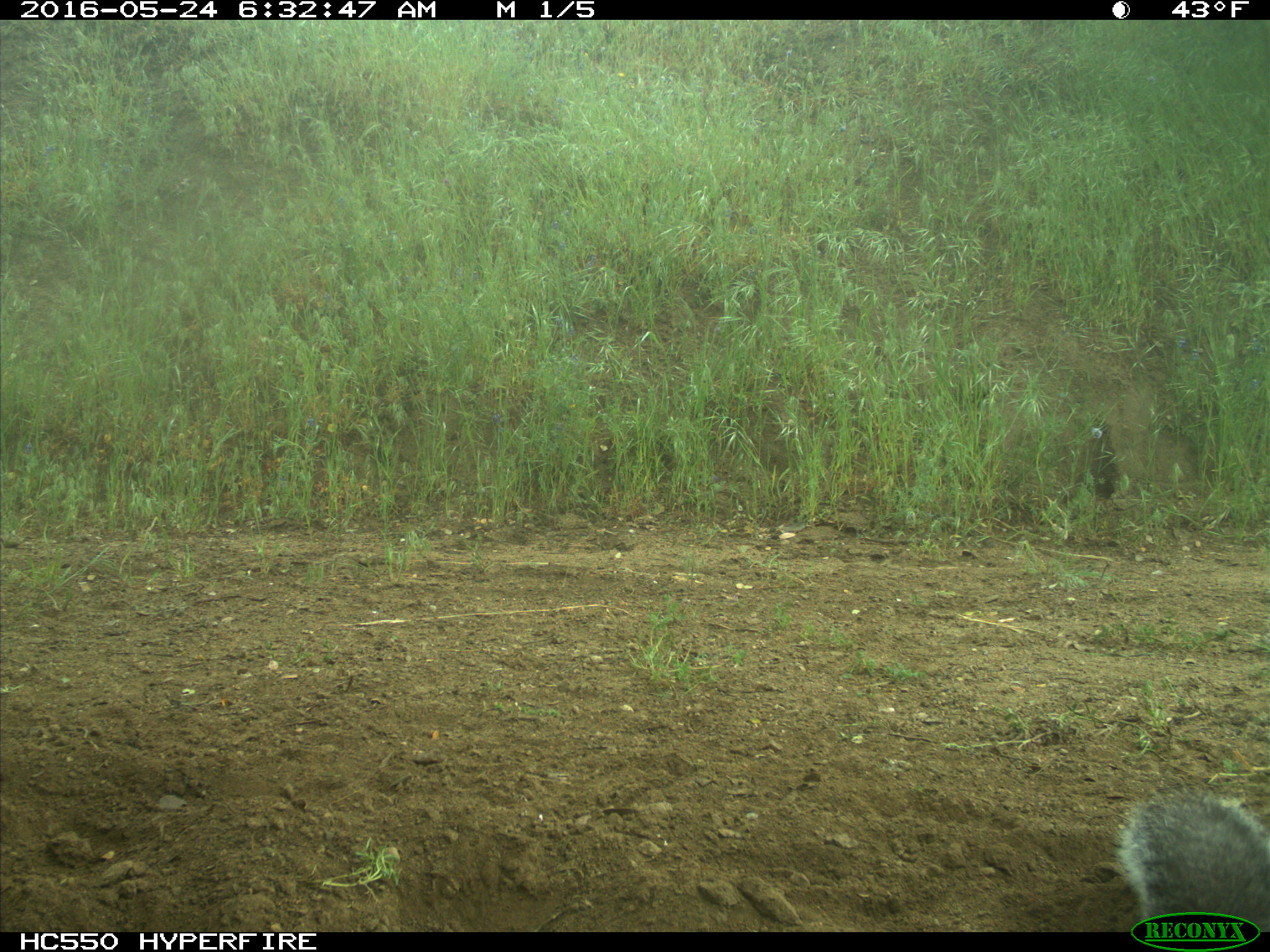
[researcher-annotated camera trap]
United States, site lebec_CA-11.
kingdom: Animalia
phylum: Chordata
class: Mammalia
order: Rodentia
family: Sciuridae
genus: Sciurus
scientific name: Sciurus carolinensis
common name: eastern gray squirrel